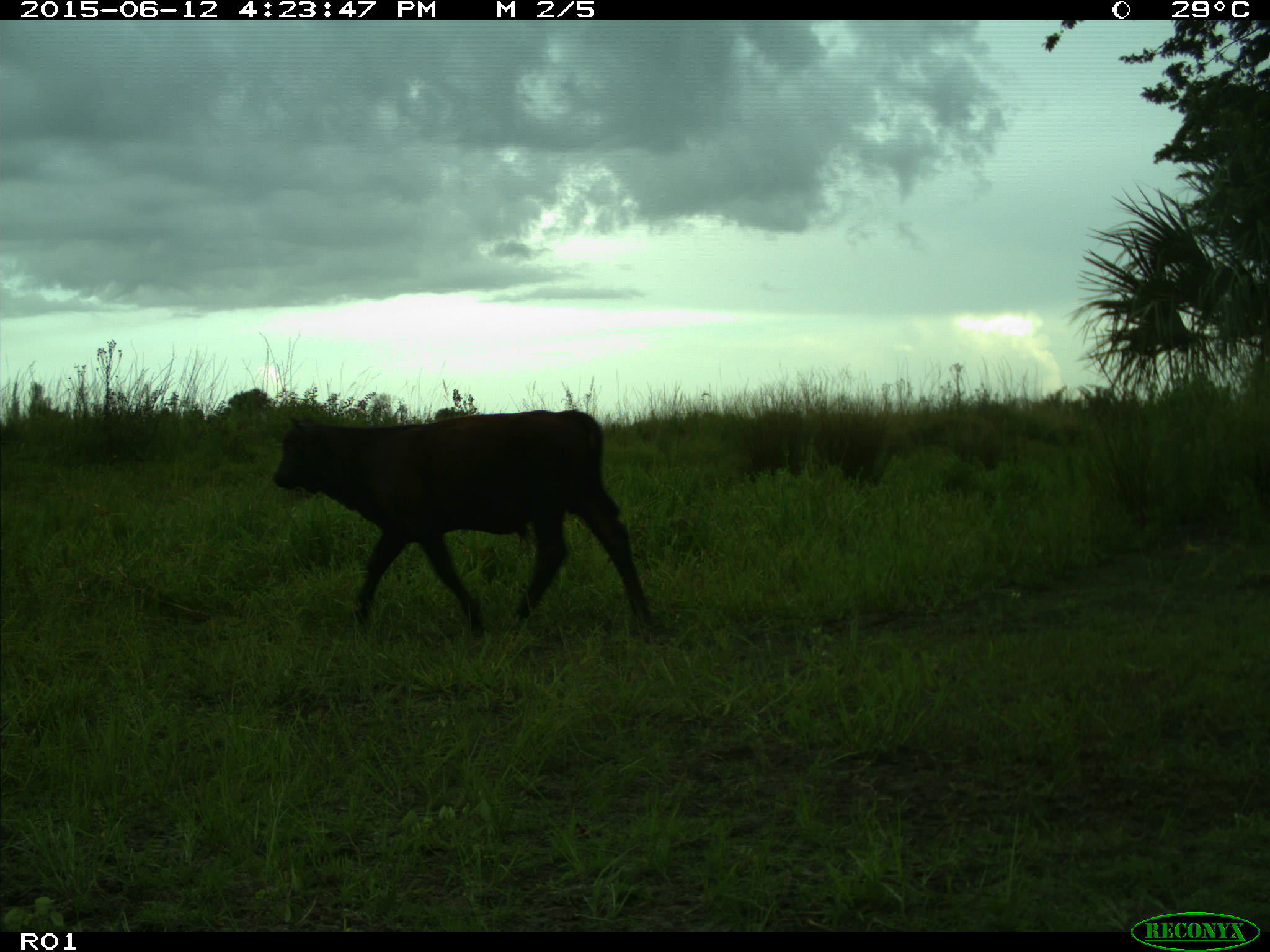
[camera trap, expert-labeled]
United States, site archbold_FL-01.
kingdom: Animalia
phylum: Chordata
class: Mammalia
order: Artiodactyla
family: Bovidae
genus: Bos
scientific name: Bos taurus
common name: domestic cow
Bos taurus (domestic cow).